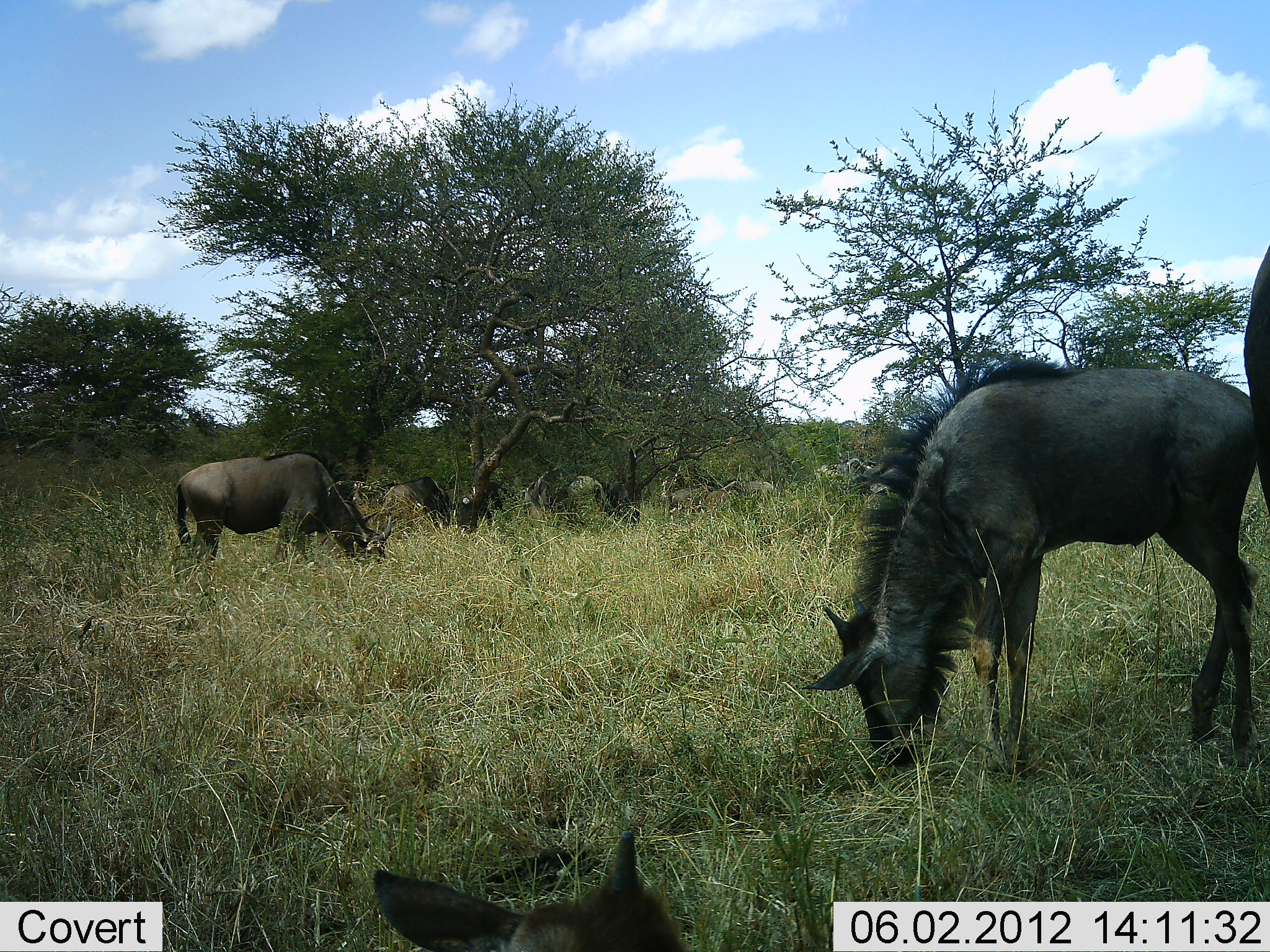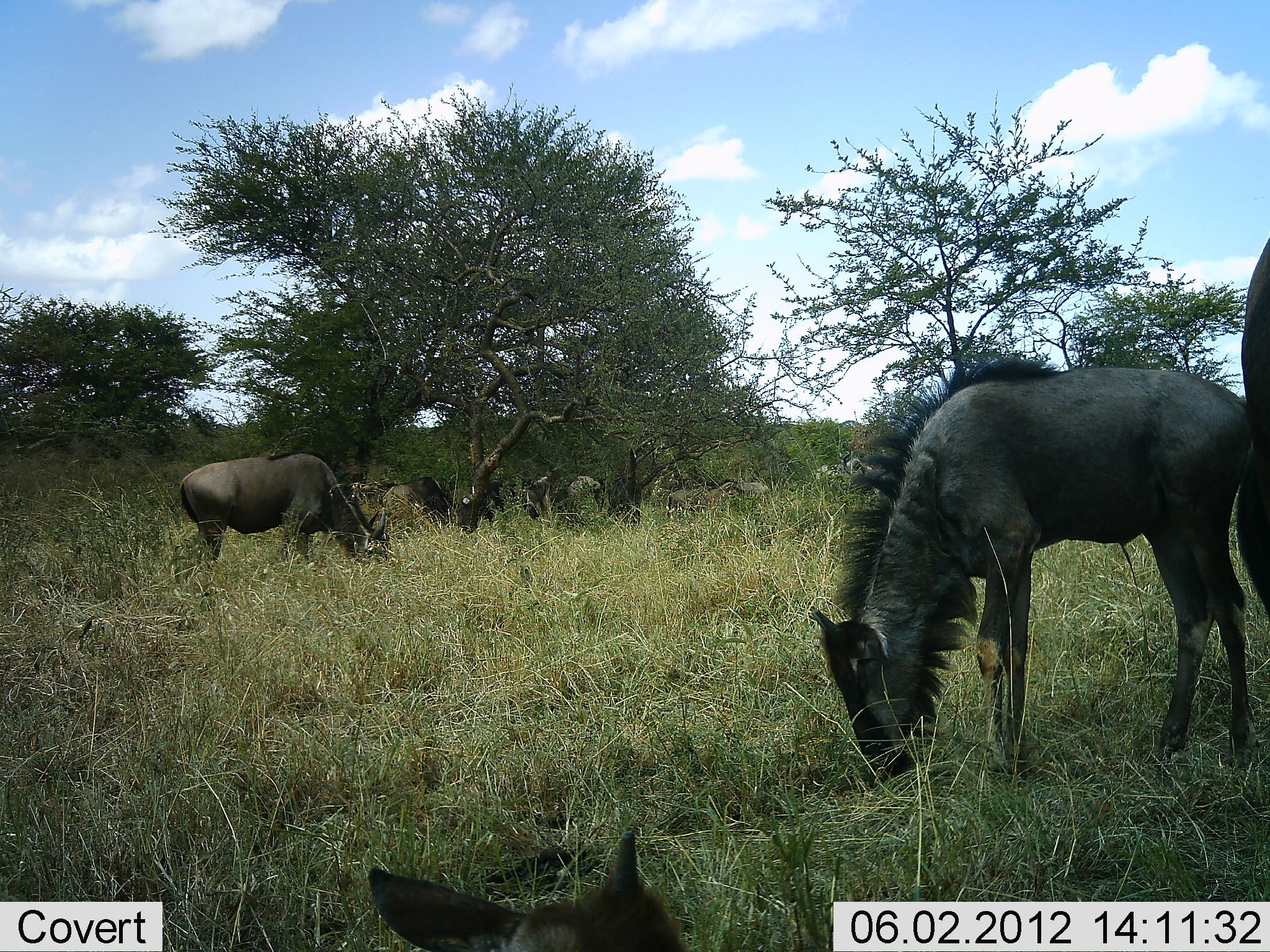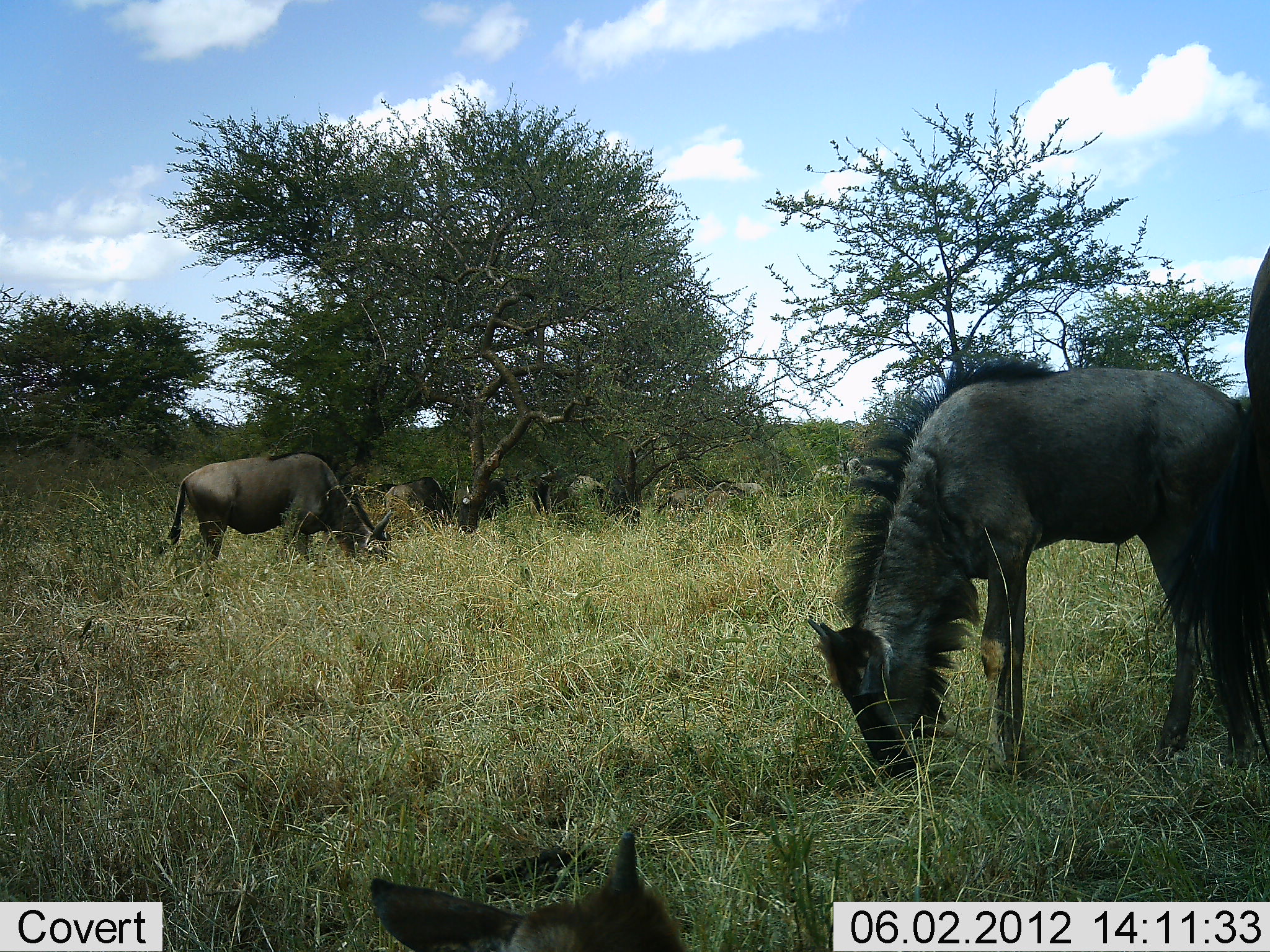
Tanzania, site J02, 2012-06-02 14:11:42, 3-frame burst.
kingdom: Animalia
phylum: Chordata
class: Mammalia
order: Artiodactyla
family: Bovidae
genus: Connochaetes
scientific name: Connochaetes taurinus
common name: blue wildebeest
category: wildebeest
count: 6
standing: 18%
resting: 18%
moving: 0%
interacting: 0%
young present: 9%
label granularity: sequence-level